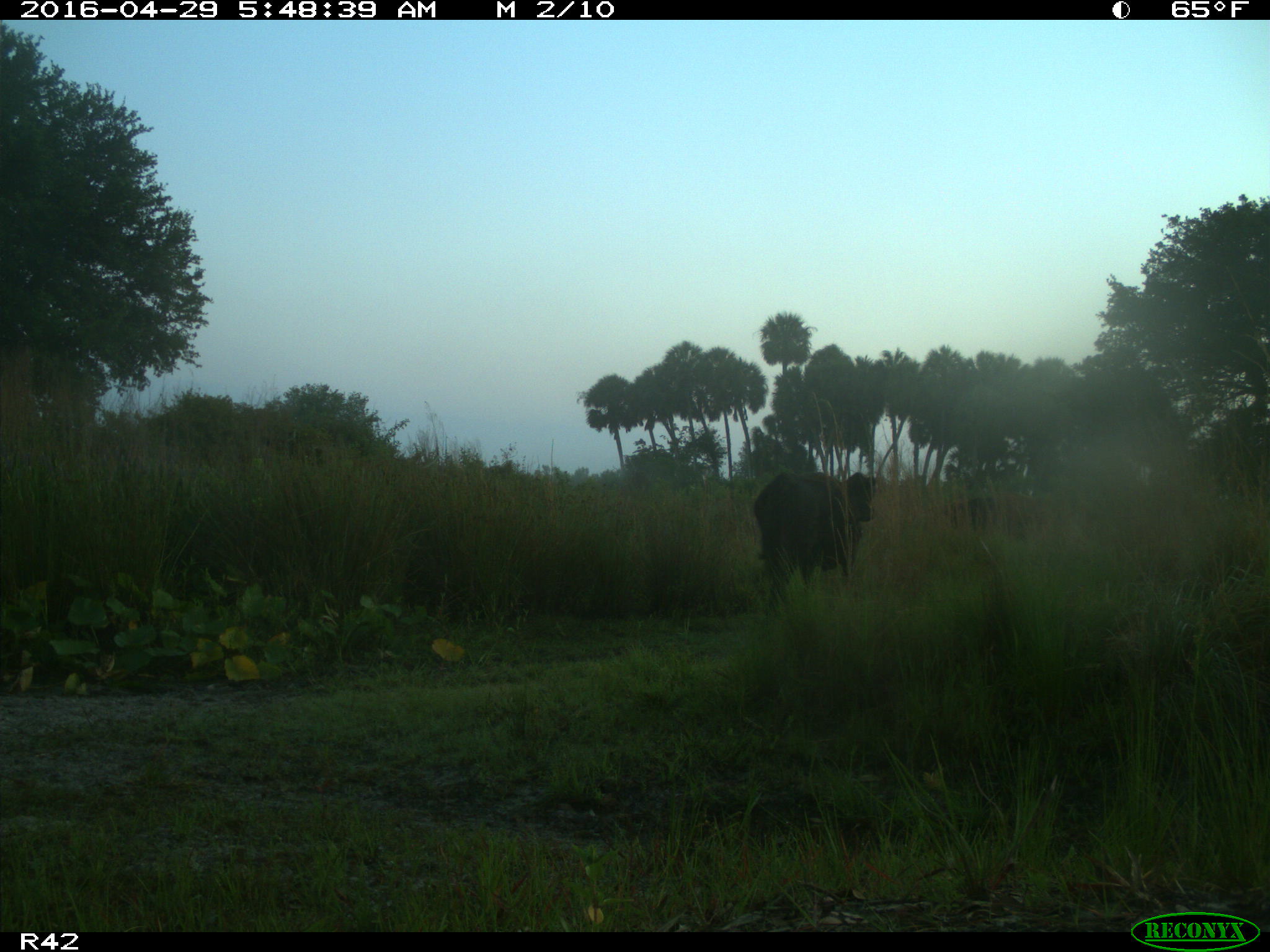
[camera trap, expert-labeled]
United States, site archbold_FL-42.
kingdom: Animalia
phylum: Chordata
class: Mammalia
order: Artiodactyla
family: Bovidae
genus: Bos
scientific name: Bos taurus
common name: domestic cow